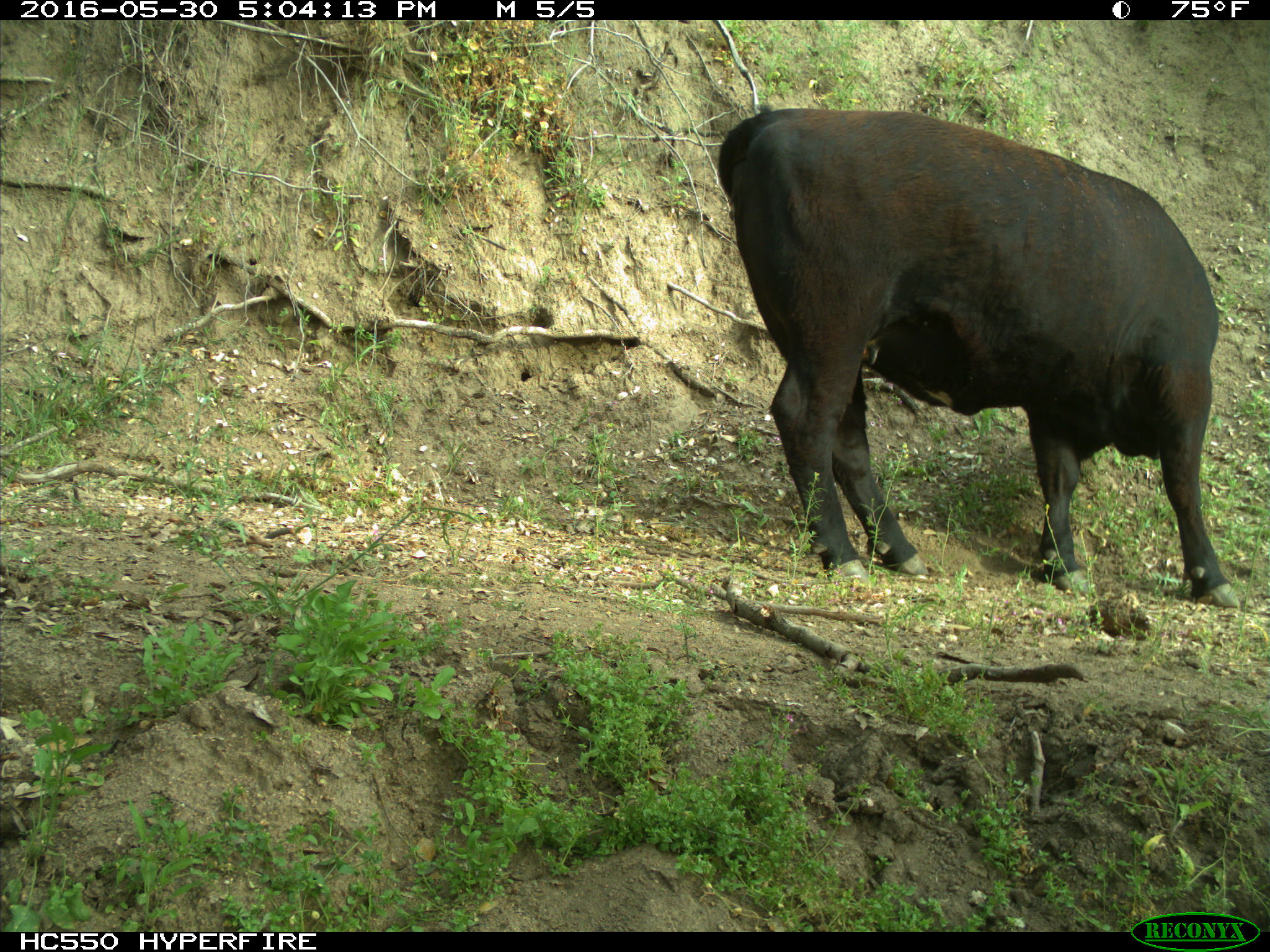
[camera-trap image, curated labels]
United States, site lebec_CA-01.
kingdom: Animalia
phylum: Chordata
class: Mammalia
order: Artiodactyla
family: Bovidae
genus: Bos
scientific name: Bos taurus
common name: domestic cow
Bos taurus (domestic cow).